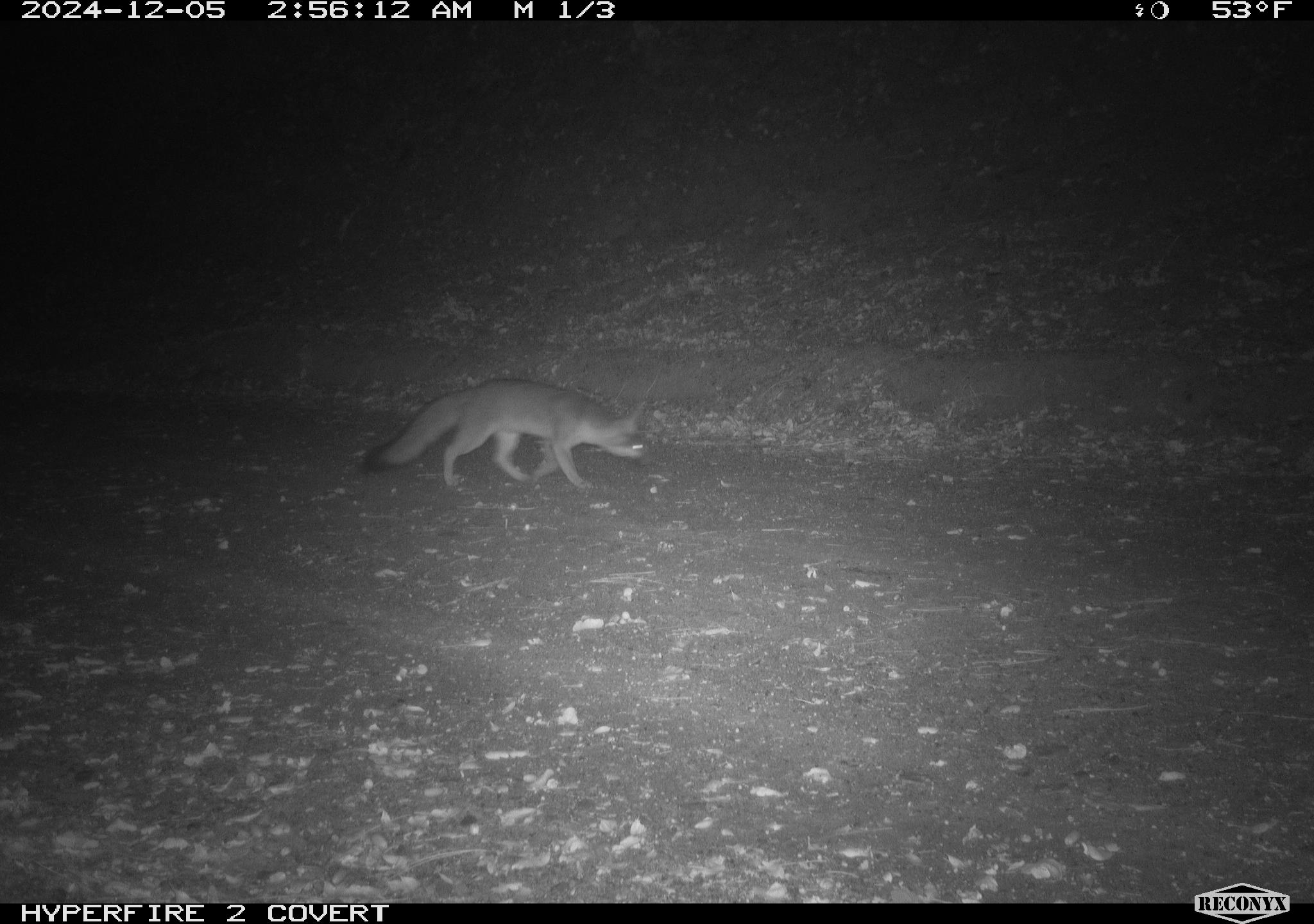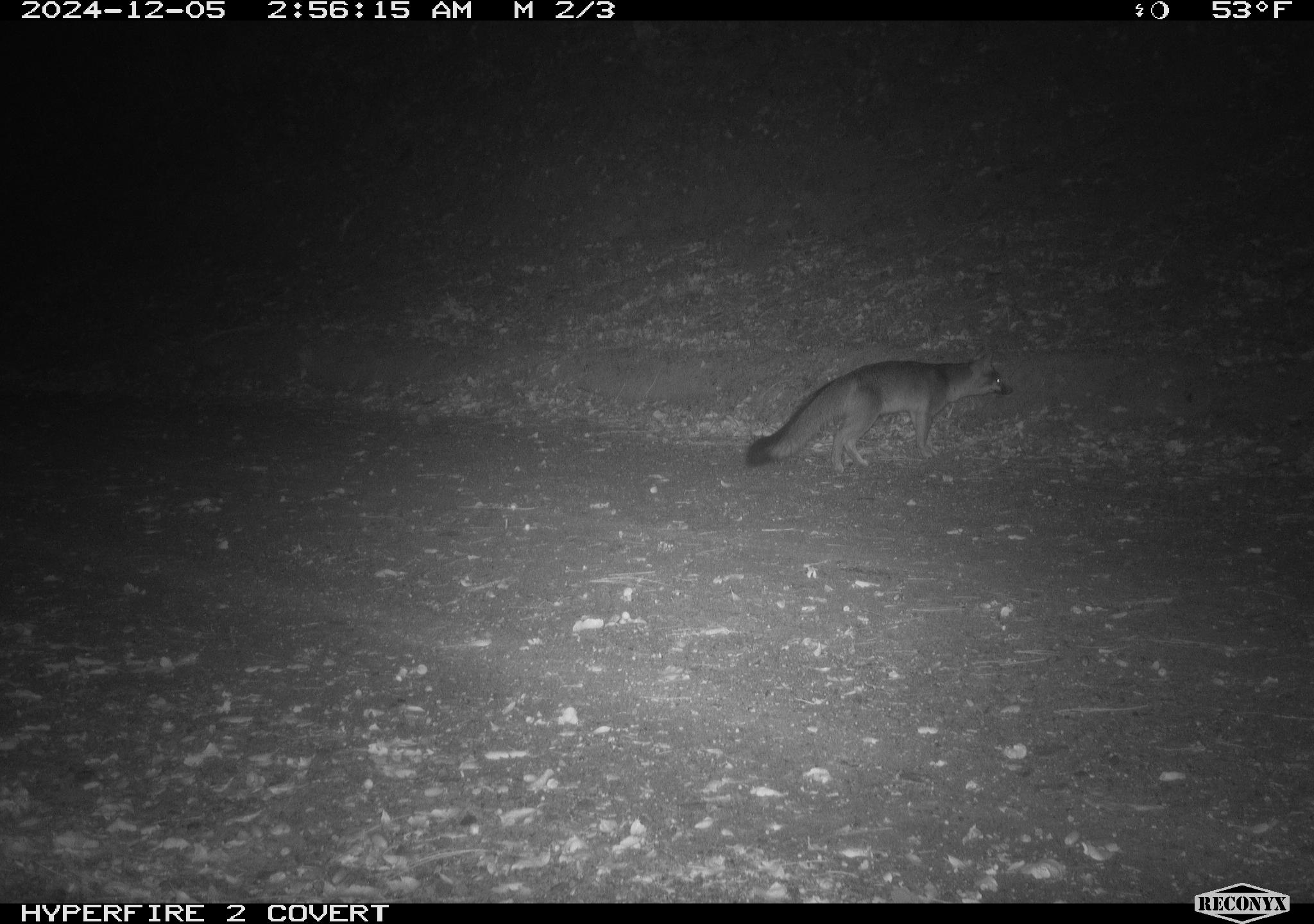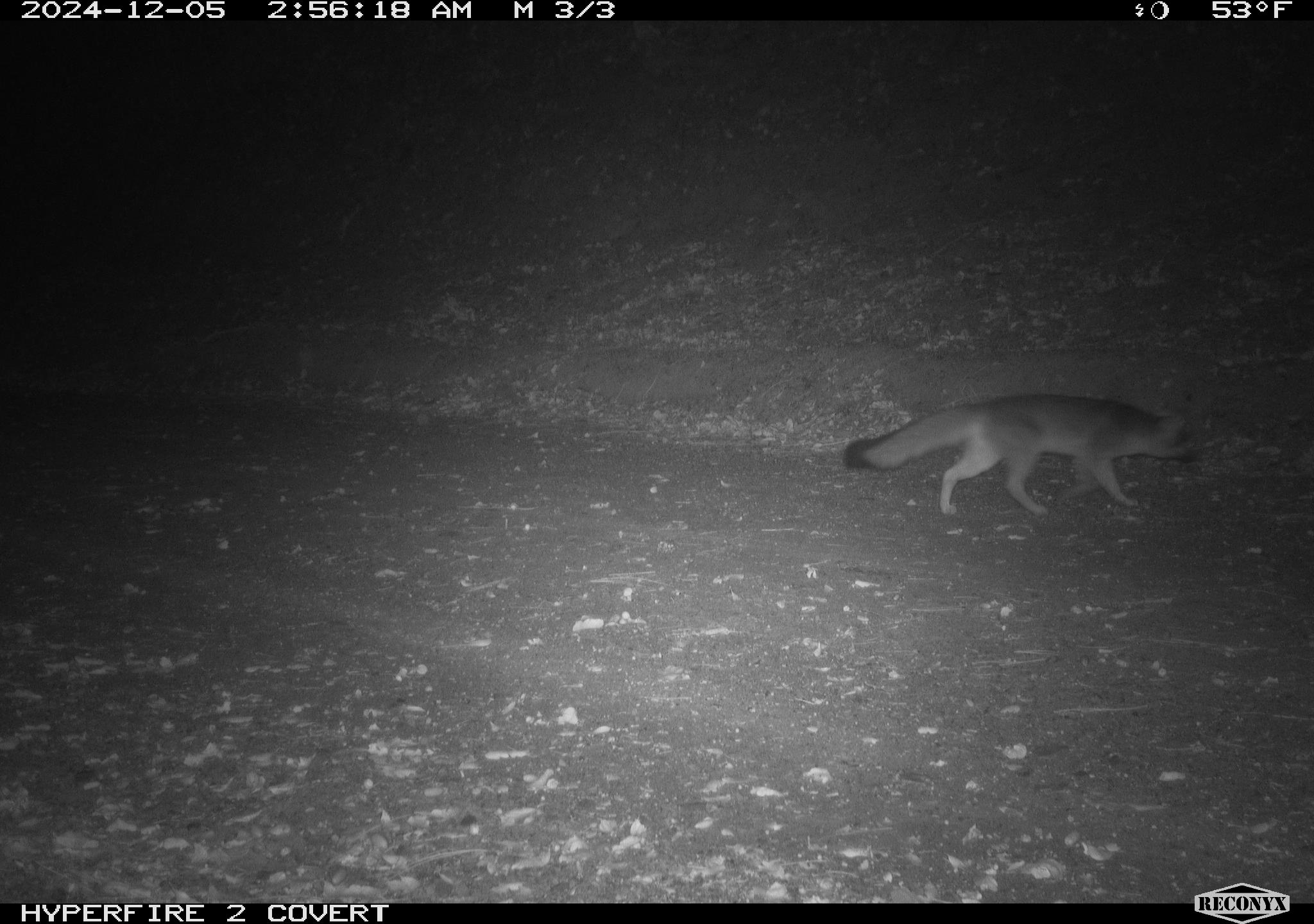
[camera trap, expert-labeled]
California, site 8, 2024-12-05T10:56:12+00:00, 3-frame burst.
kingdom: Animalia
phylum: Chordata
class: Mammalia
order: Carnivora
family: Canidae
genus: Urocyon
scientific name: Urocyon cinereoargenteus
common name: gray fox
Gray fox (Urocyon cinereoargenteus).